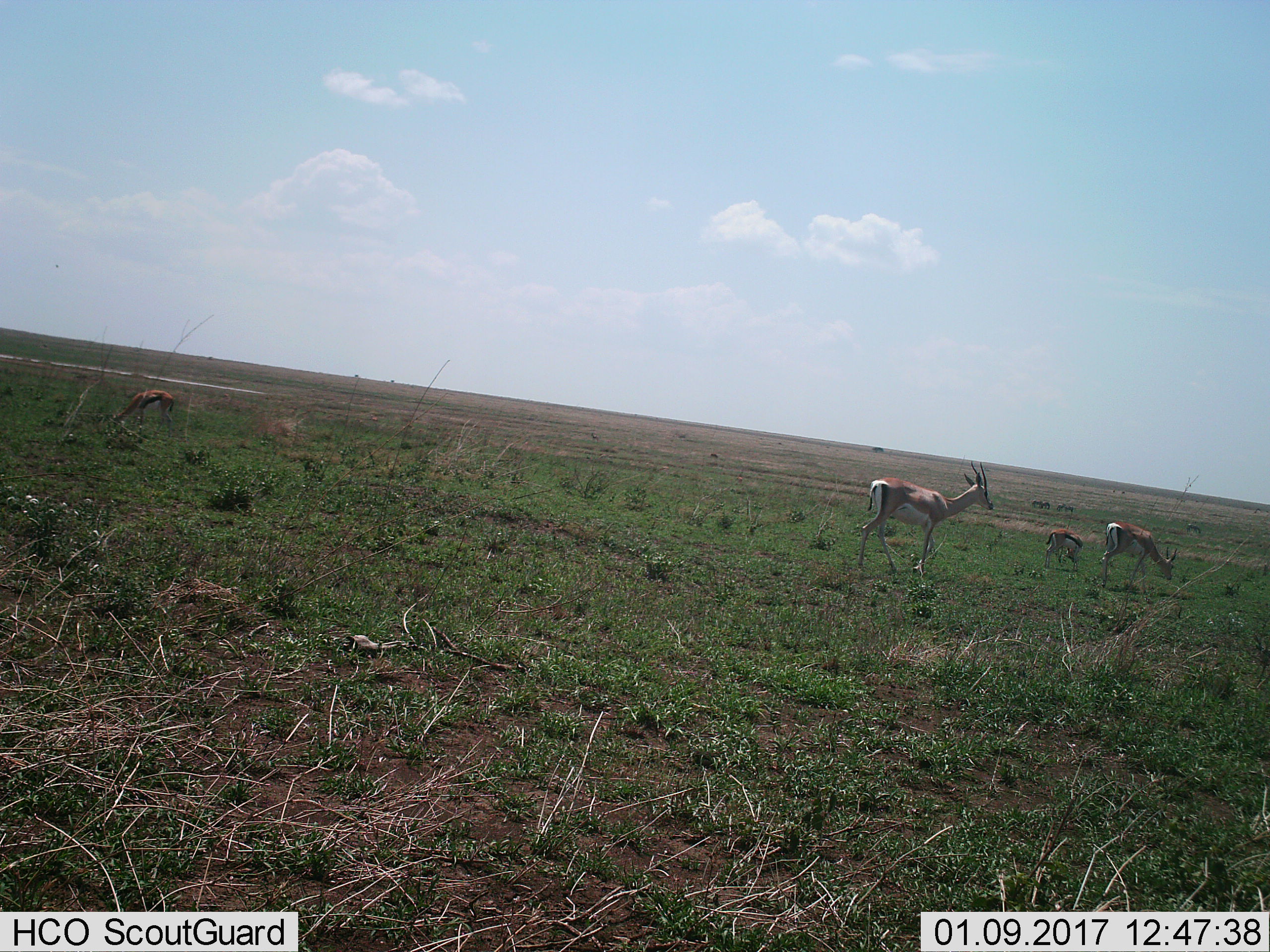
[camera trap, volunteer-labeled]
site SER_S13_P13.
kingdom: Animalia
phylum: Chordata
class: Mammalia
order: Artiodactyla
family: Bovidae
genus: Nanger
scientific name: Nanger granti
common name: grant's gazelle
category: gazellegrants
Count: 3.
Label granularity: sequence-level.